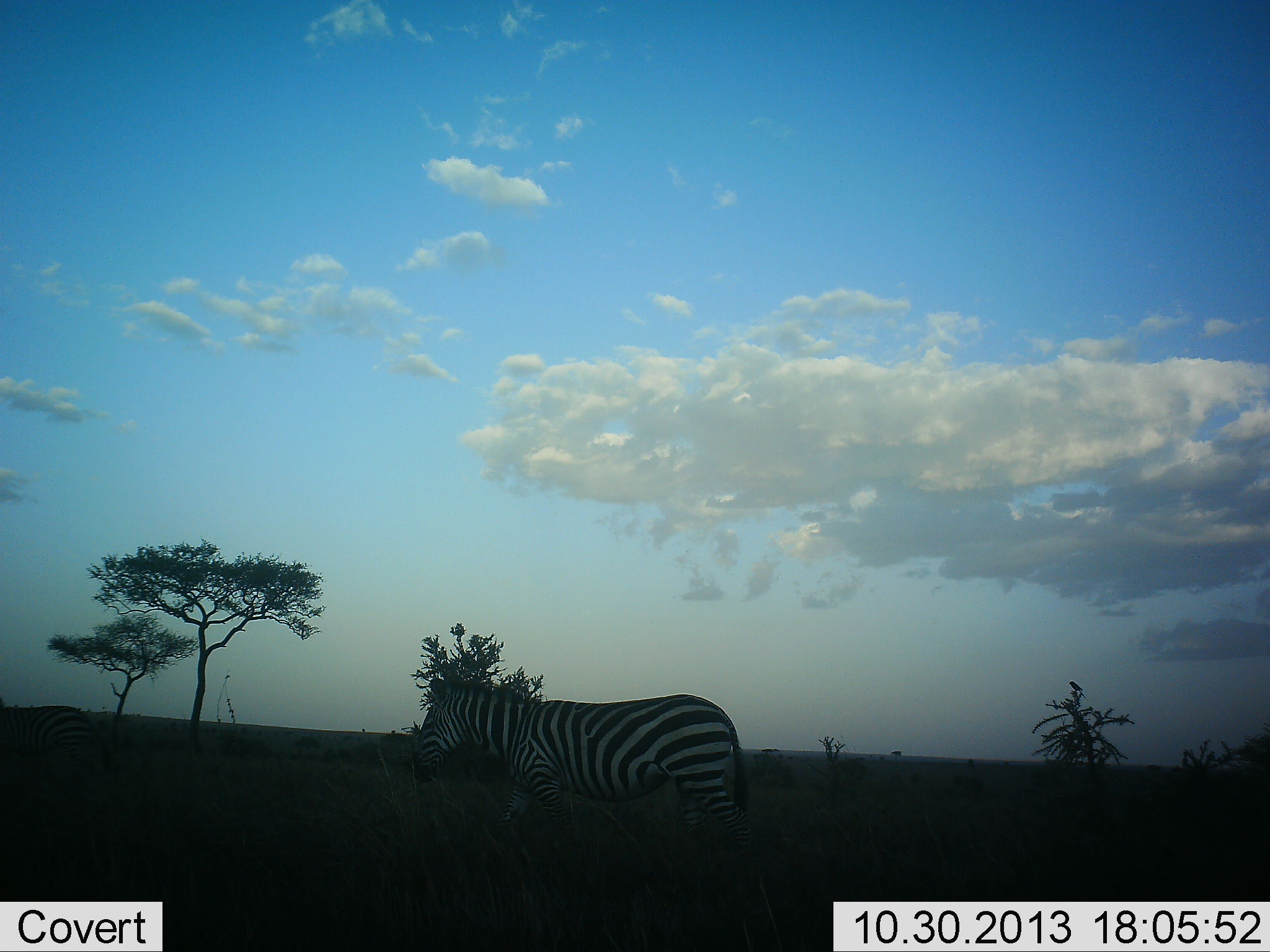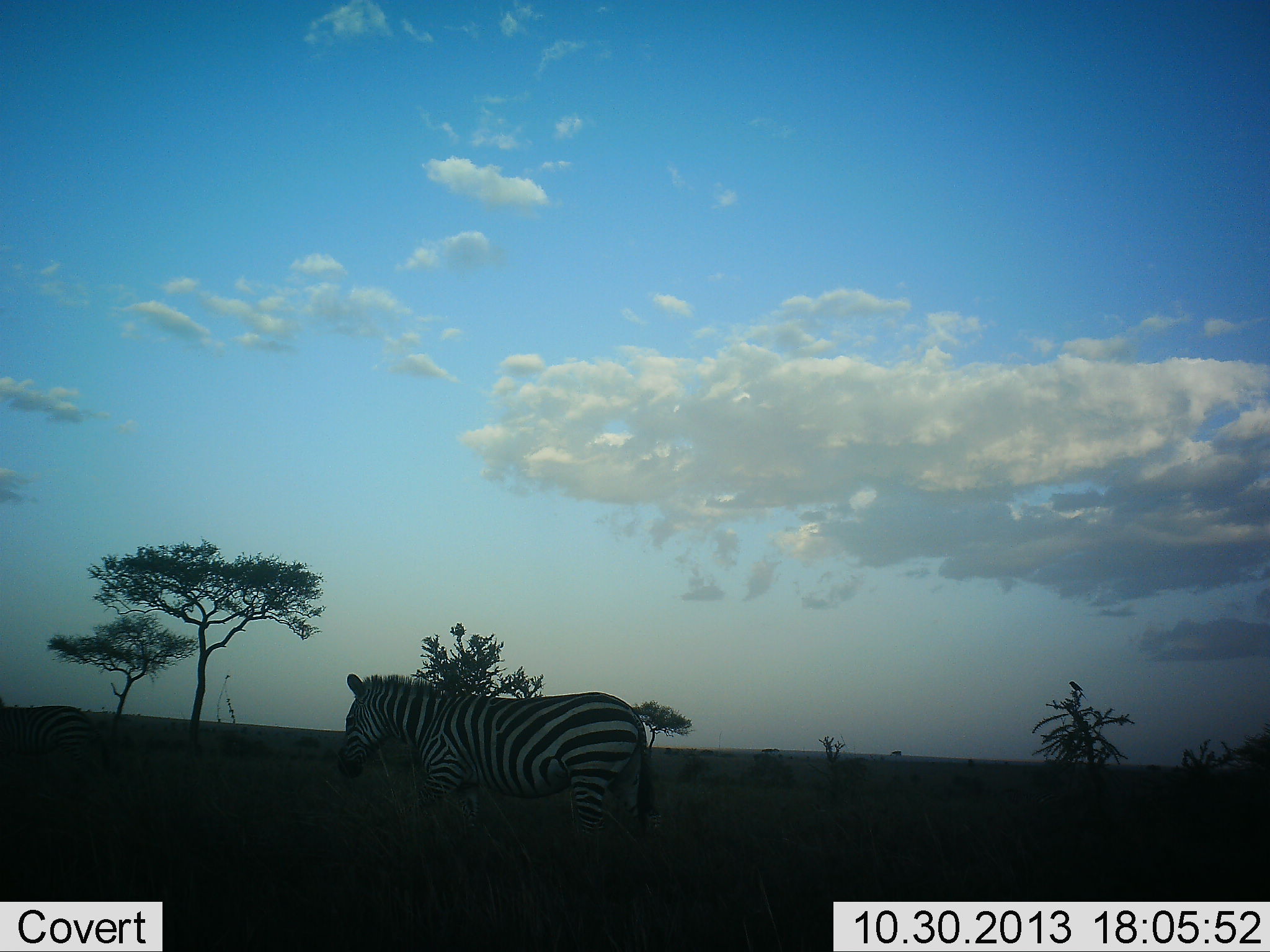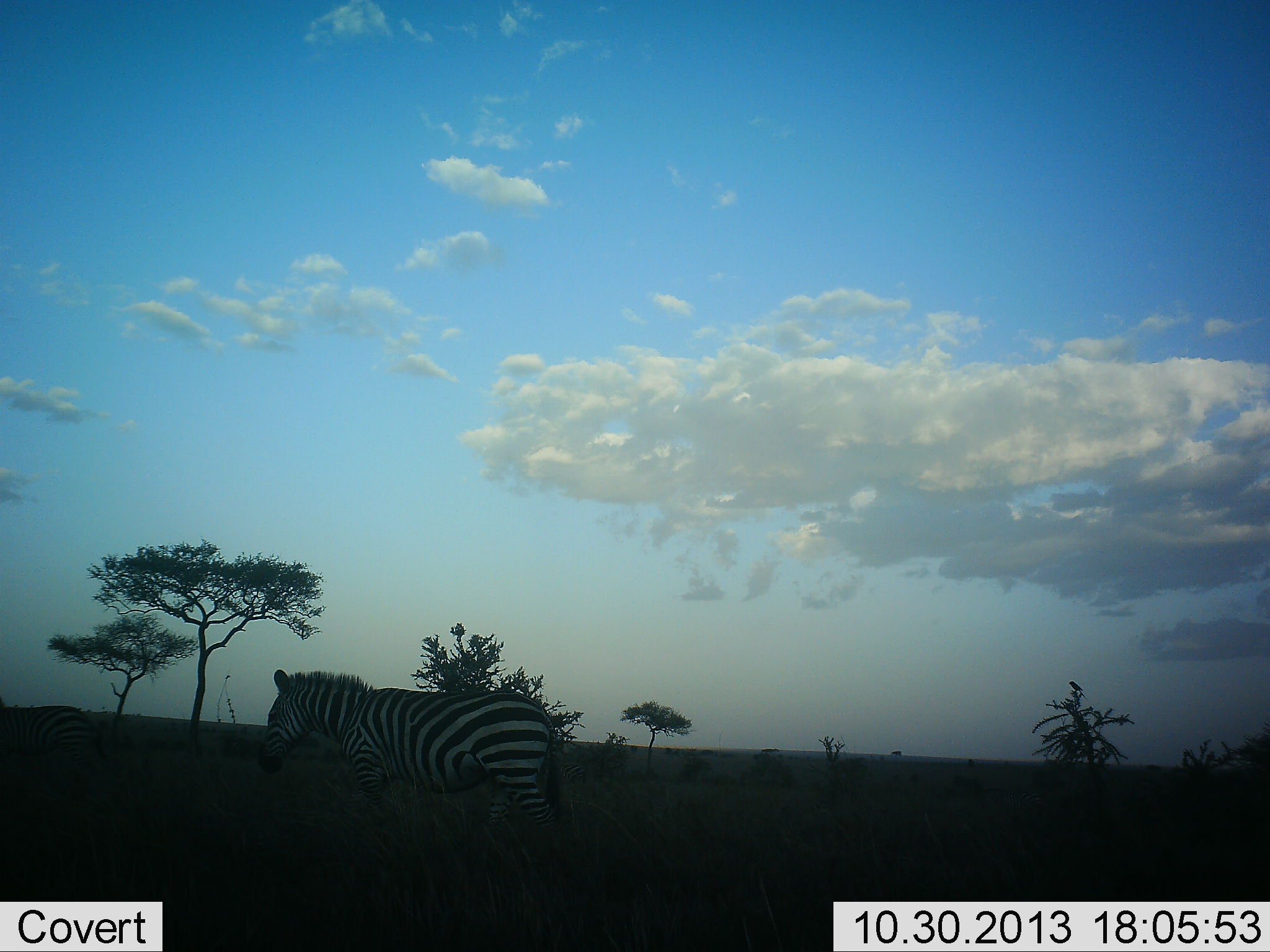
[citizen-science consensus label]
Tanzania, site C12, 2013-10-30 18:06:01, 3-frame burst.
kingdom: Animalia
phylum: Chordata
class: Mammalia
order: Perissodactyla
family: Equidae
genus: Equus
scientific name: Equus quagga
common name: plains zebra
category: zebra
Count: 1.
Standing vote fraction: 19%.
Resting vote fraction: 0%.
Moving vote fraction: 93%.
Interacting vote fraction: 0%.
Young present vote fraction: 0%.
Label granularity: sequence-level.